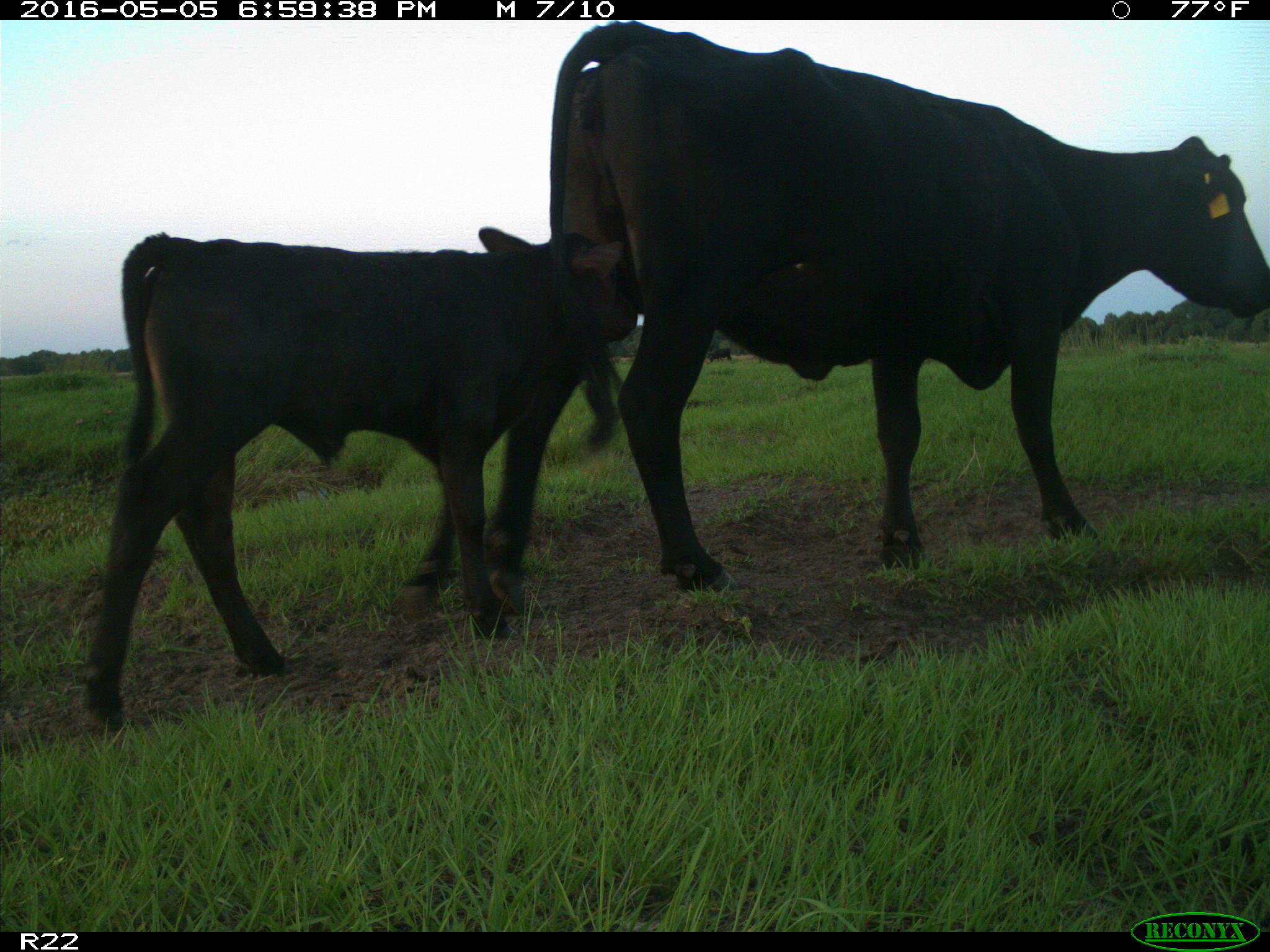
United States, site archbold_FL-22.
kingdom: Animalia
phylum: Chordata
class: Mammalia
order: Artiodactyla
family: Bovidae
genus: Bos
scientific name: Bos taurus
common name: domestic cow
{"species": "Bos taurus (domestic cow)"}